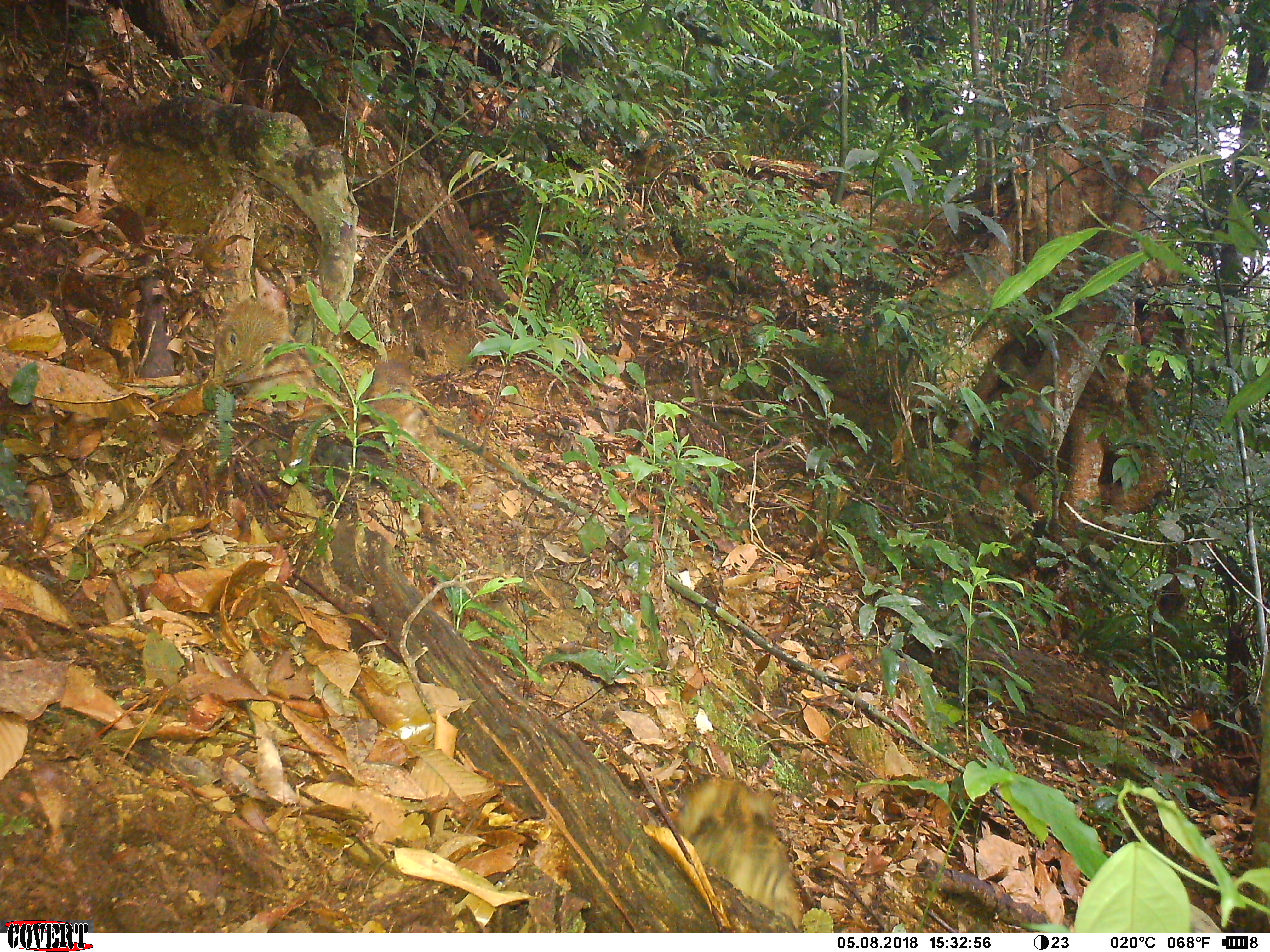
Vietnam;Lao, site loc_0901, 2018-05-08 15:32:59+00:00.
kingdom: Animalia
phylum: Chordata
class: Mammalia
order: Artiodactyla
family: Suidae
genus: Sus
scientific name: Sus scrofa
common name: eurasian wild pig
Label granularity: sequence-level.